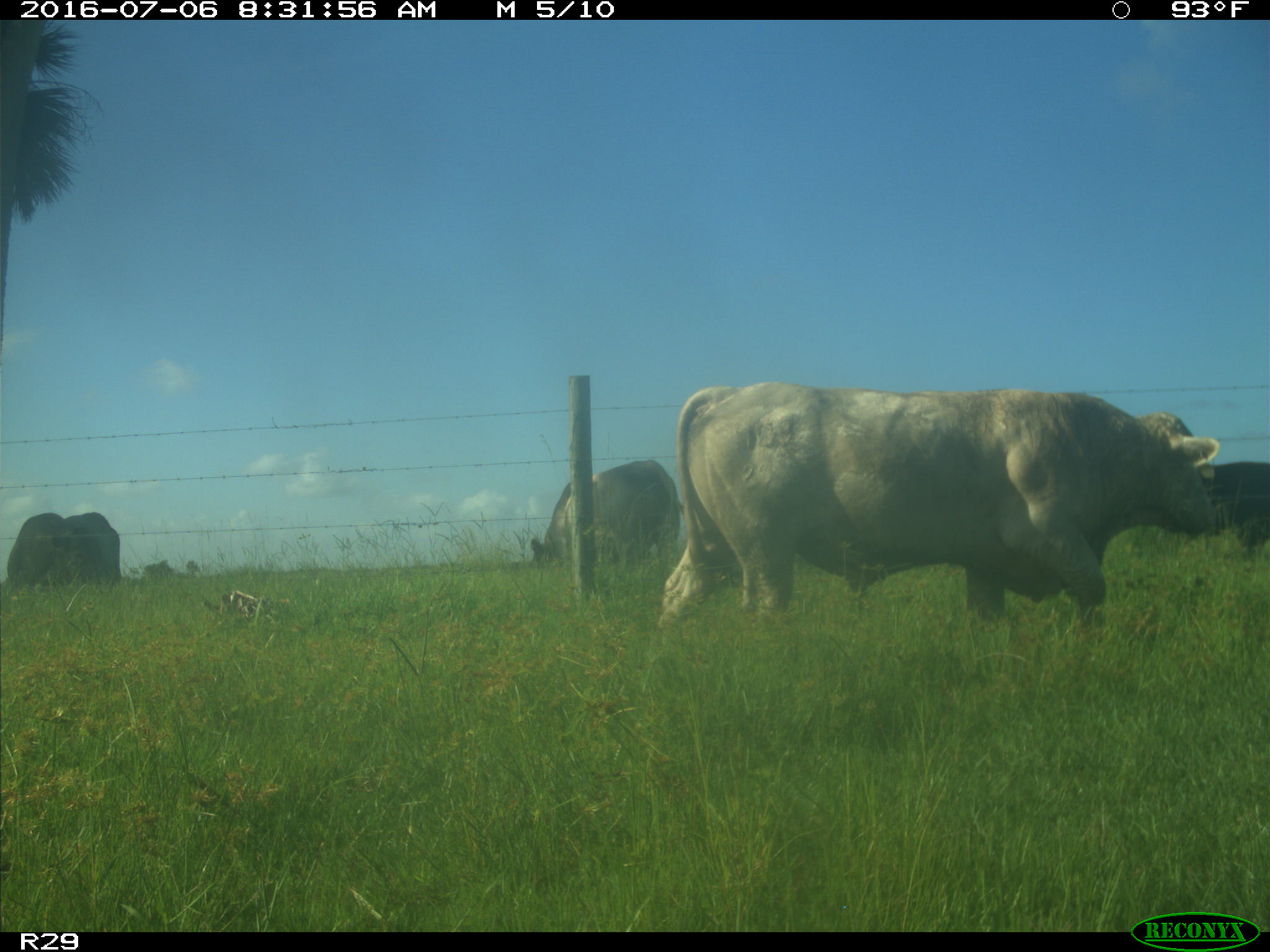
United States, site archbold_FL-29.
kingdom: Animalia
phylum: Chordata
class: Mammalia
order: Artiodactyla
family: Bovidae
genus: Bos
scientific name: Bos taurus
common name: domestic cow